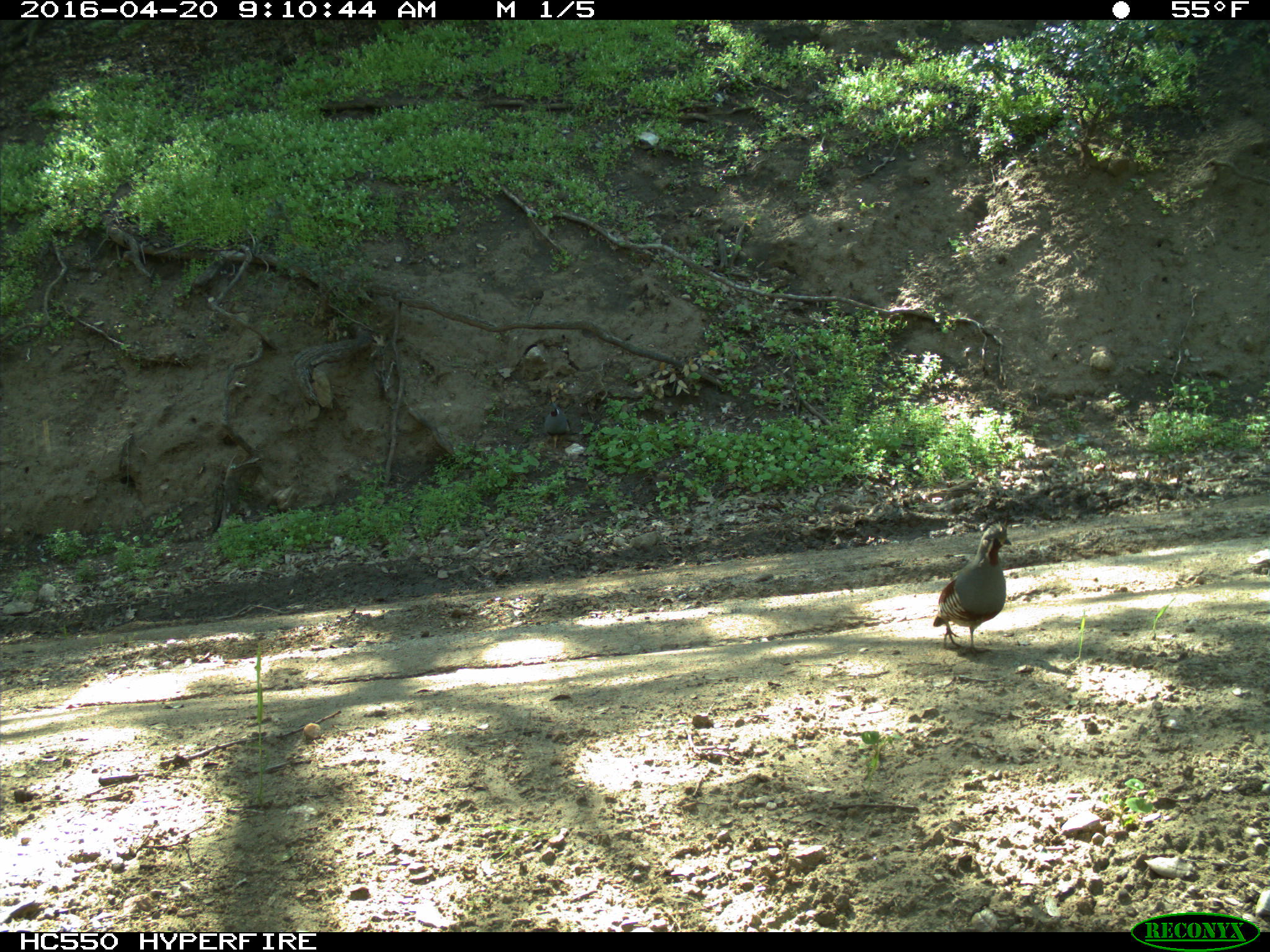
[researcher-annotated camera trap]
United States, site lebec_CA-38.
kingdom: Animalia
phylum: Chordata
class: Aves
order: Galliformes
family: Odontophoridae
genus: Callipepla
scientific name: Callipepla californica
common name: california quail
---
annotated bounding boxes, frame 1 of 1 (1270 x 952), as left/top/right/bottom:
animal: 933/513/1024/659